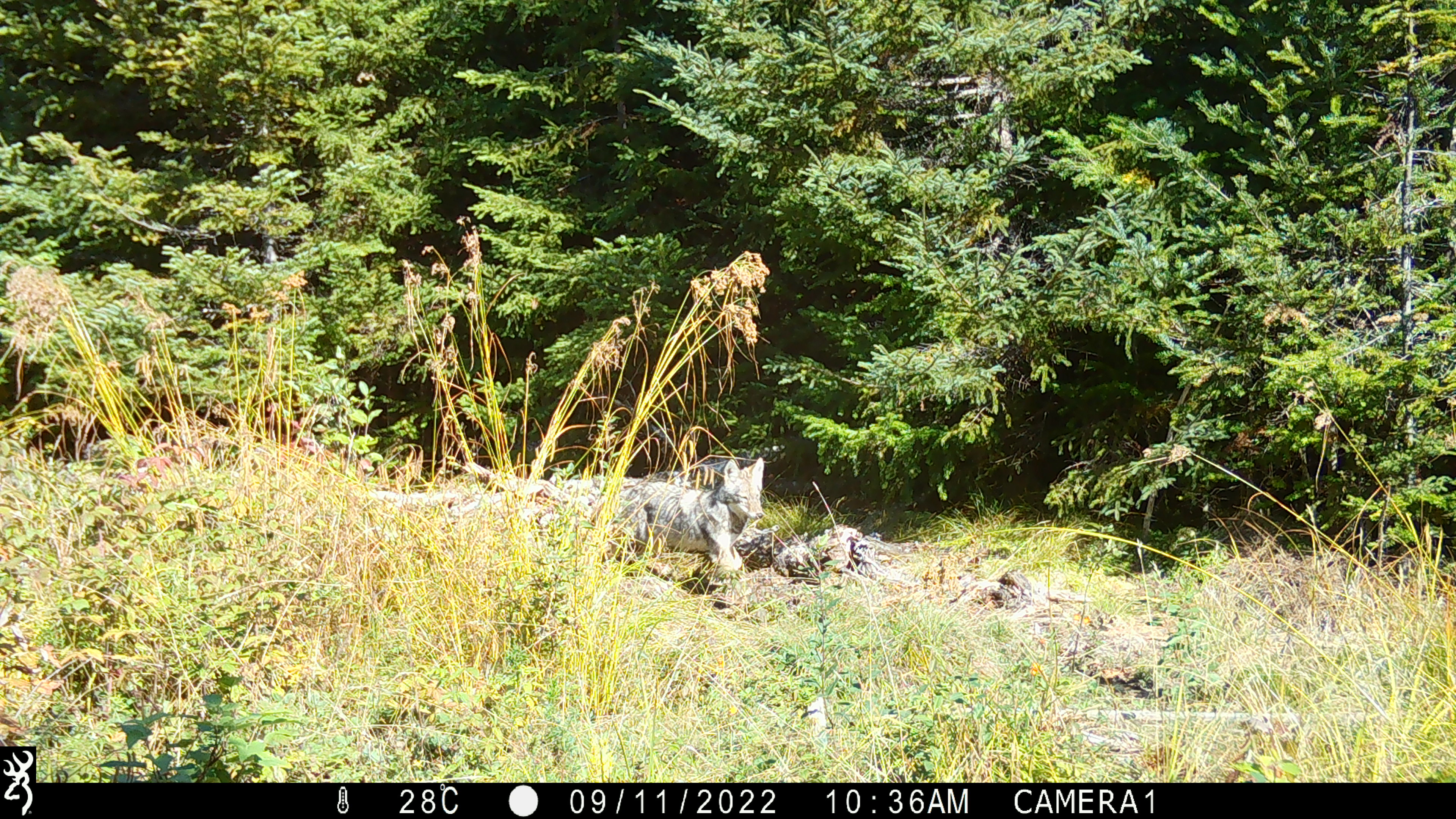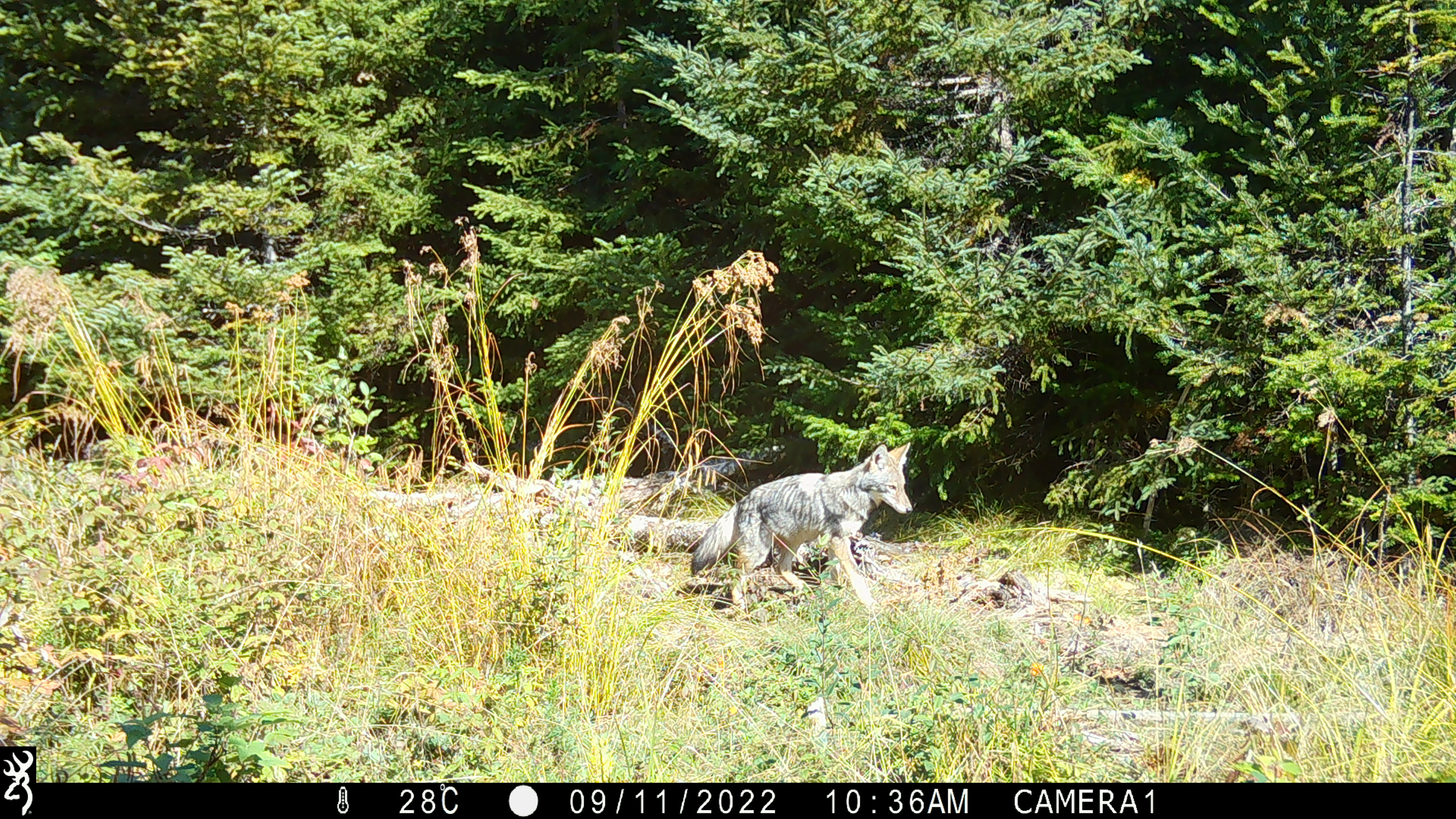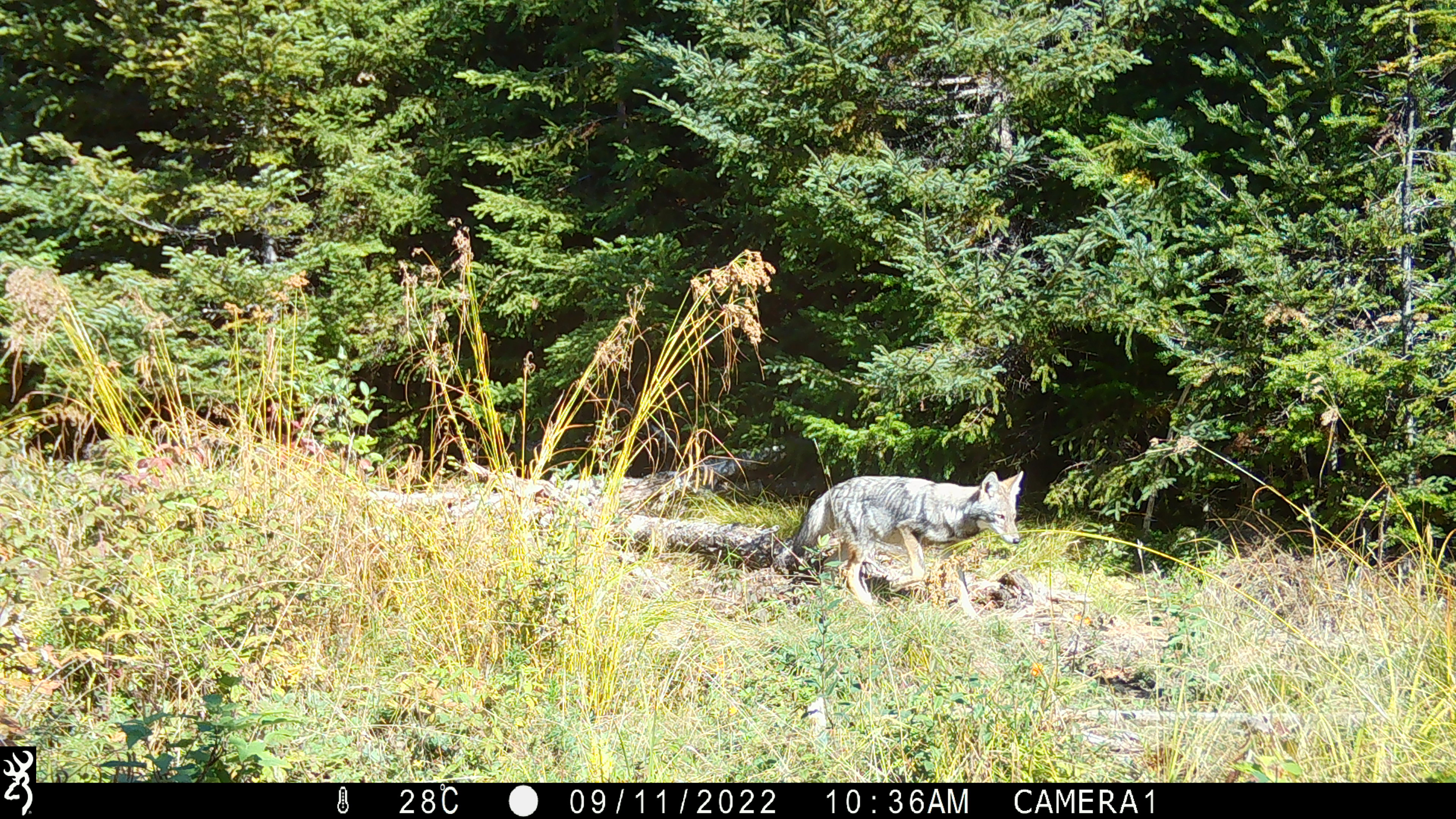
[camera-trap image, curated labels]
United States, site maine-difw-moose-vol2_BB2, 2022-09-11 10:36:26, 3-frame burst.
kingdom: Animalia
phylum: Chordata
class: Mammalia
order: Carnivora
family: Canidae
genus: Canis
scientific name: Canis latrans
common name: coyote